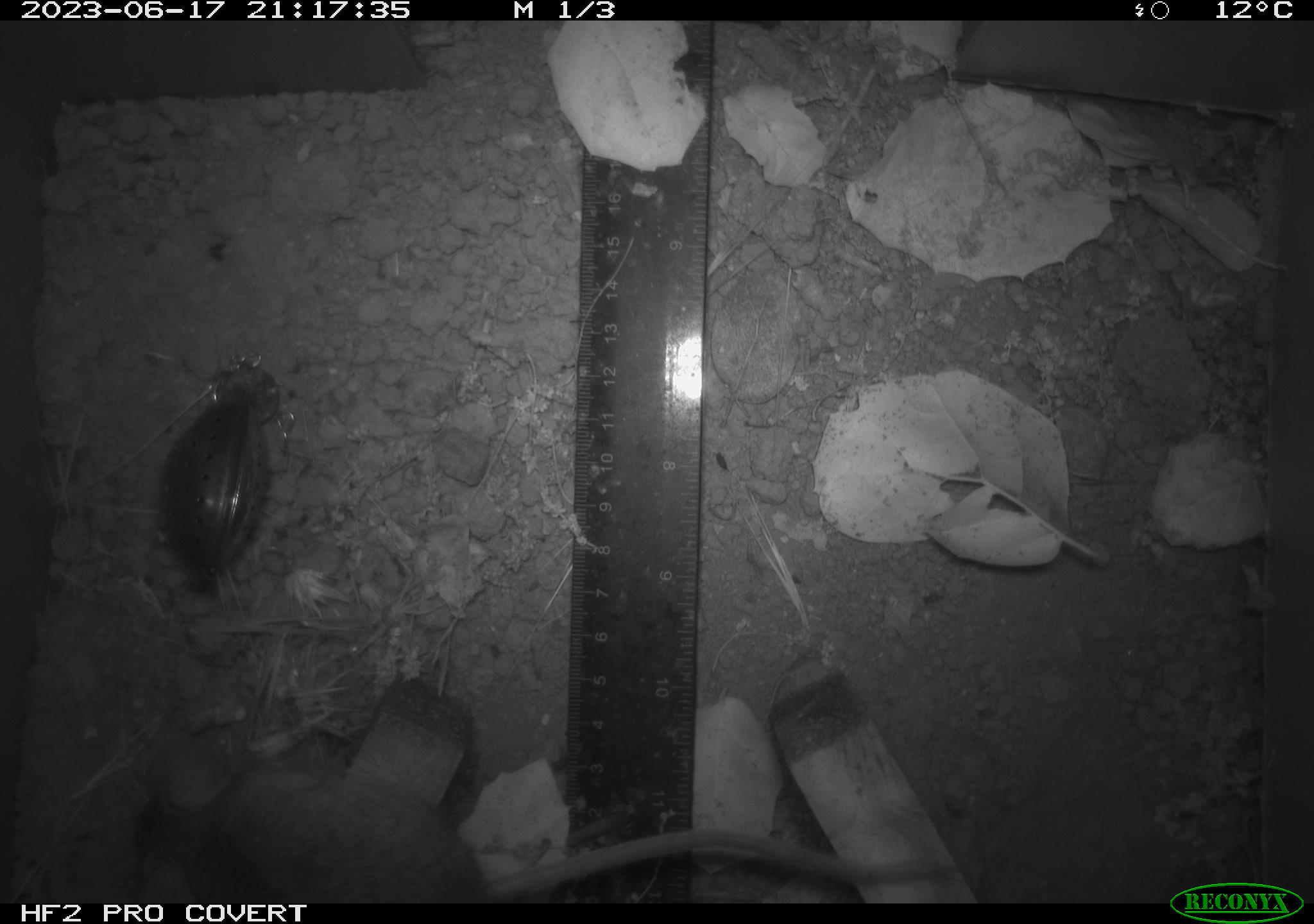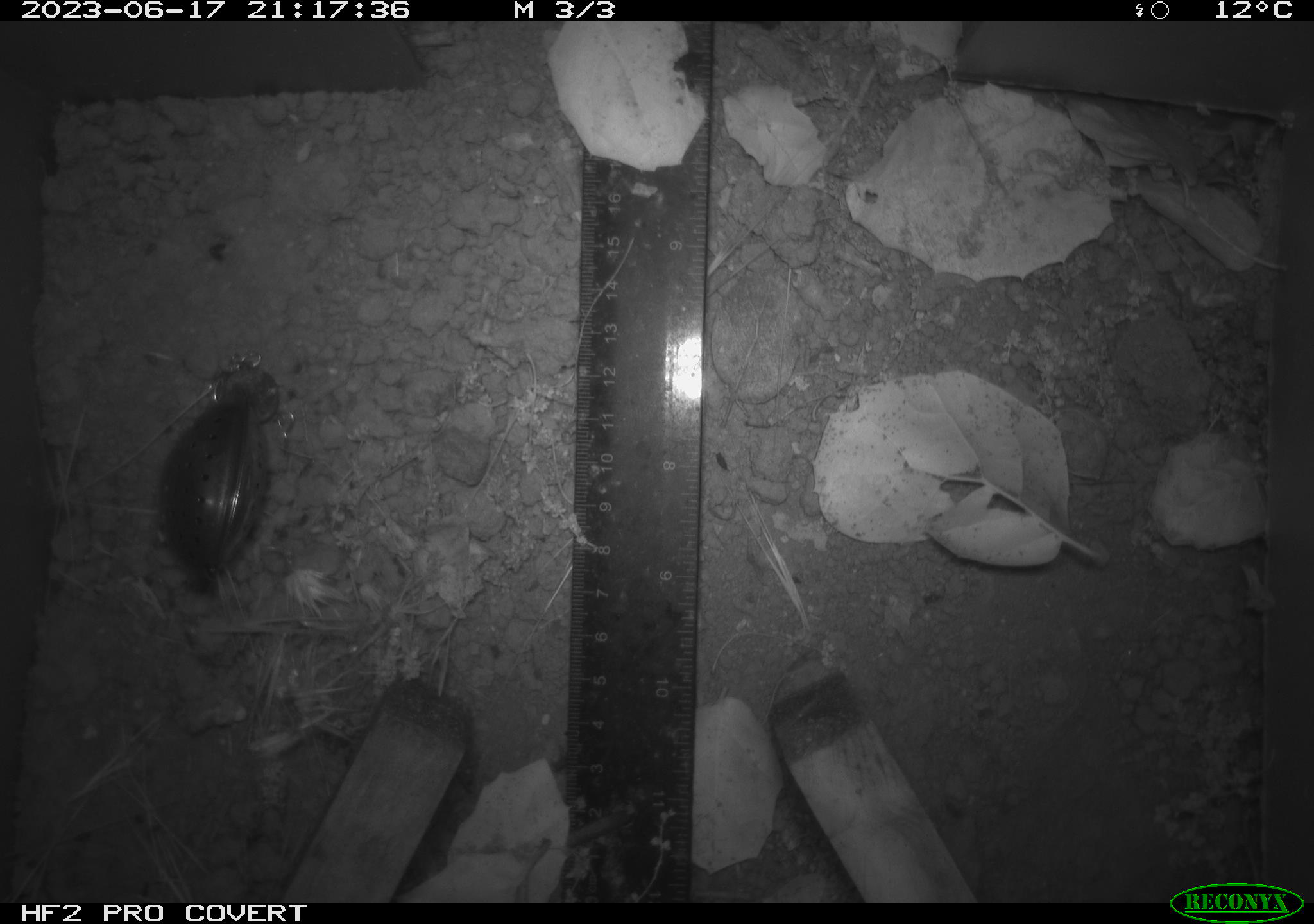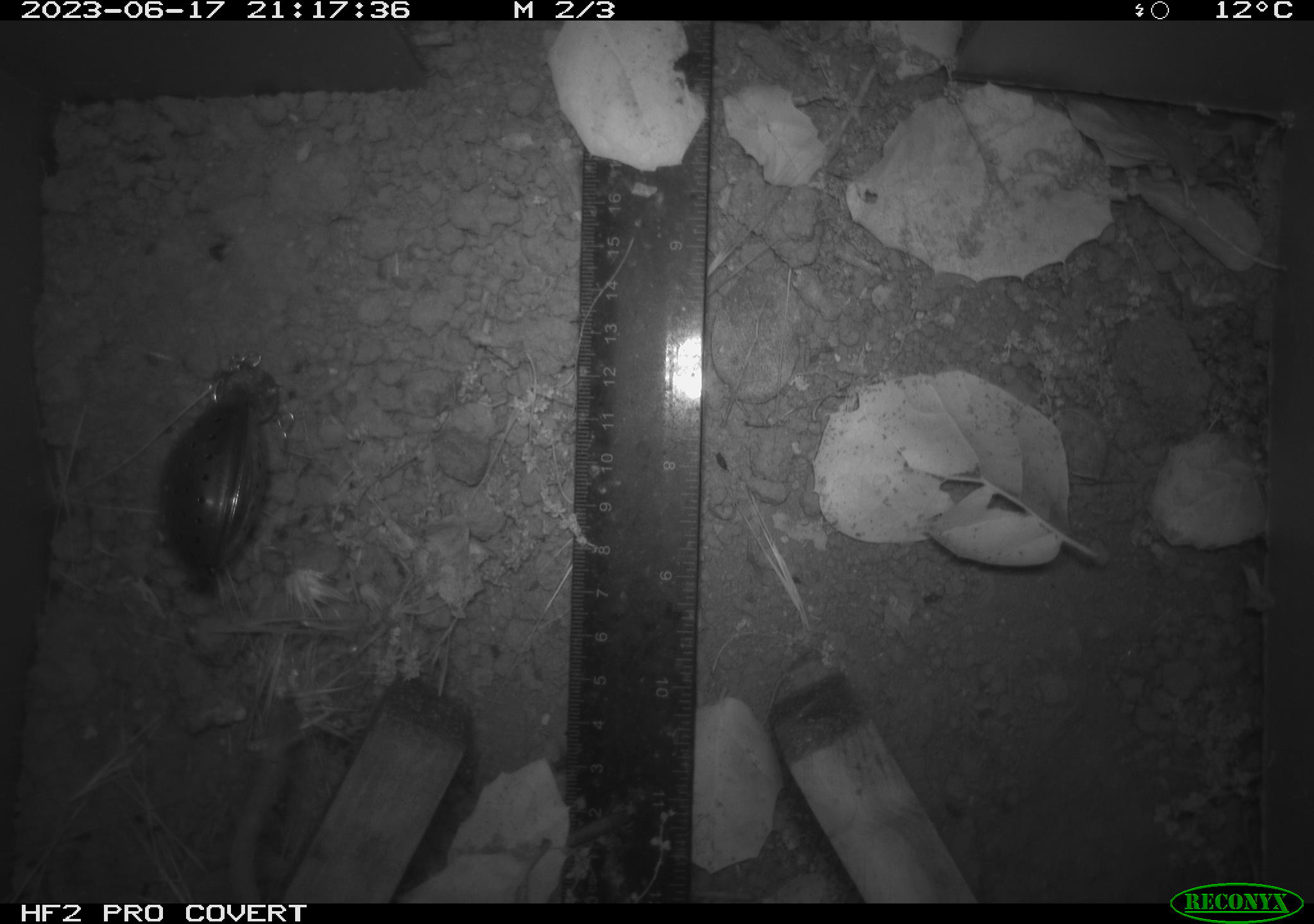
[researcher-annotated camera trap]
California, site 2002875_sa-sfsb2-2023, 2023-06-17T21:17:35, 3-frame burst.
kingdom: Animalia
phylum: Chordata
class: Mammalia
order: Rodentia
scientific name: Rodentia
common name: mouse species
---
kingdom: Animalia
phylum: Arthropoda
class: Insecta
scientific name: Insecta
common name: insect